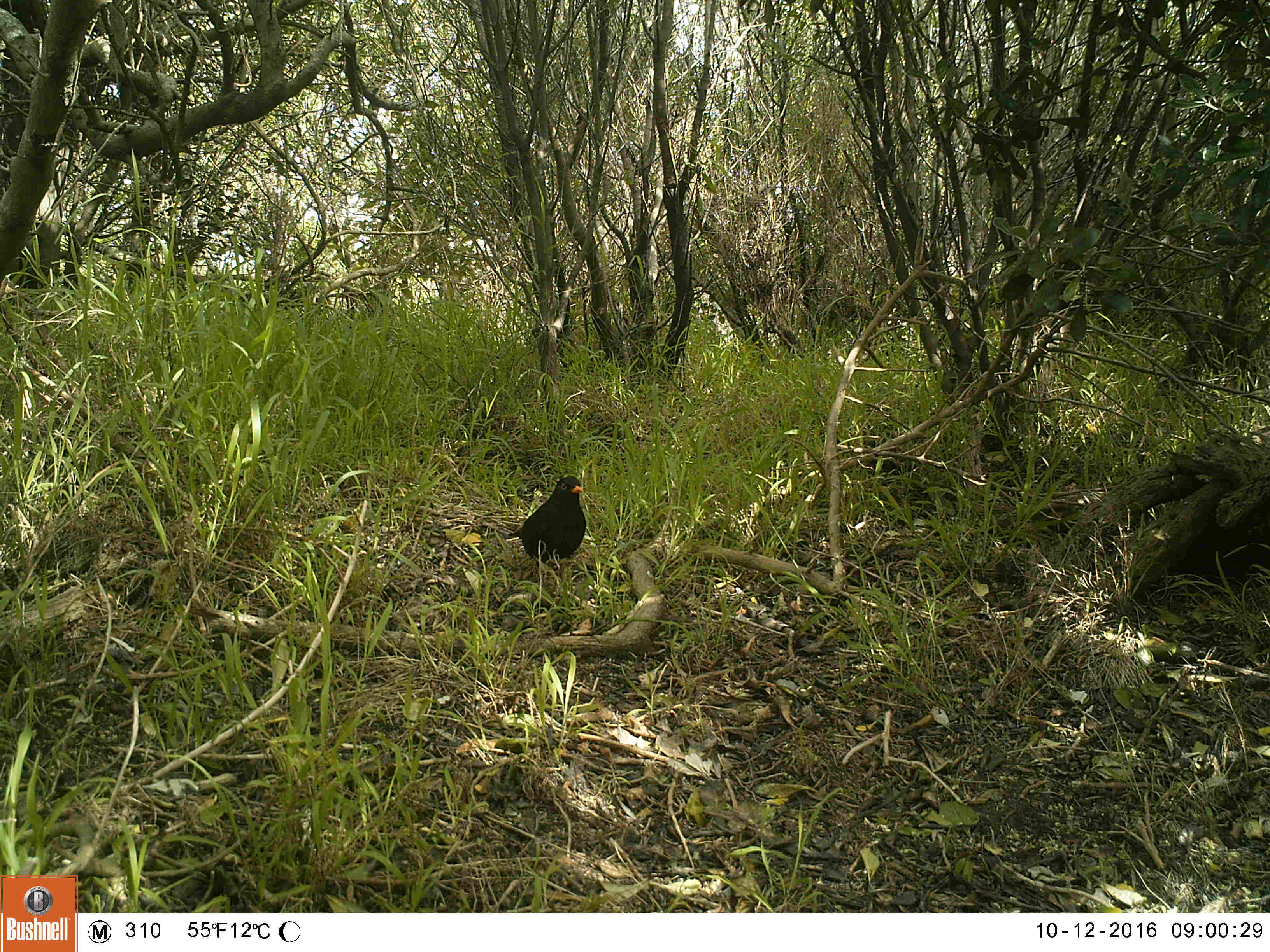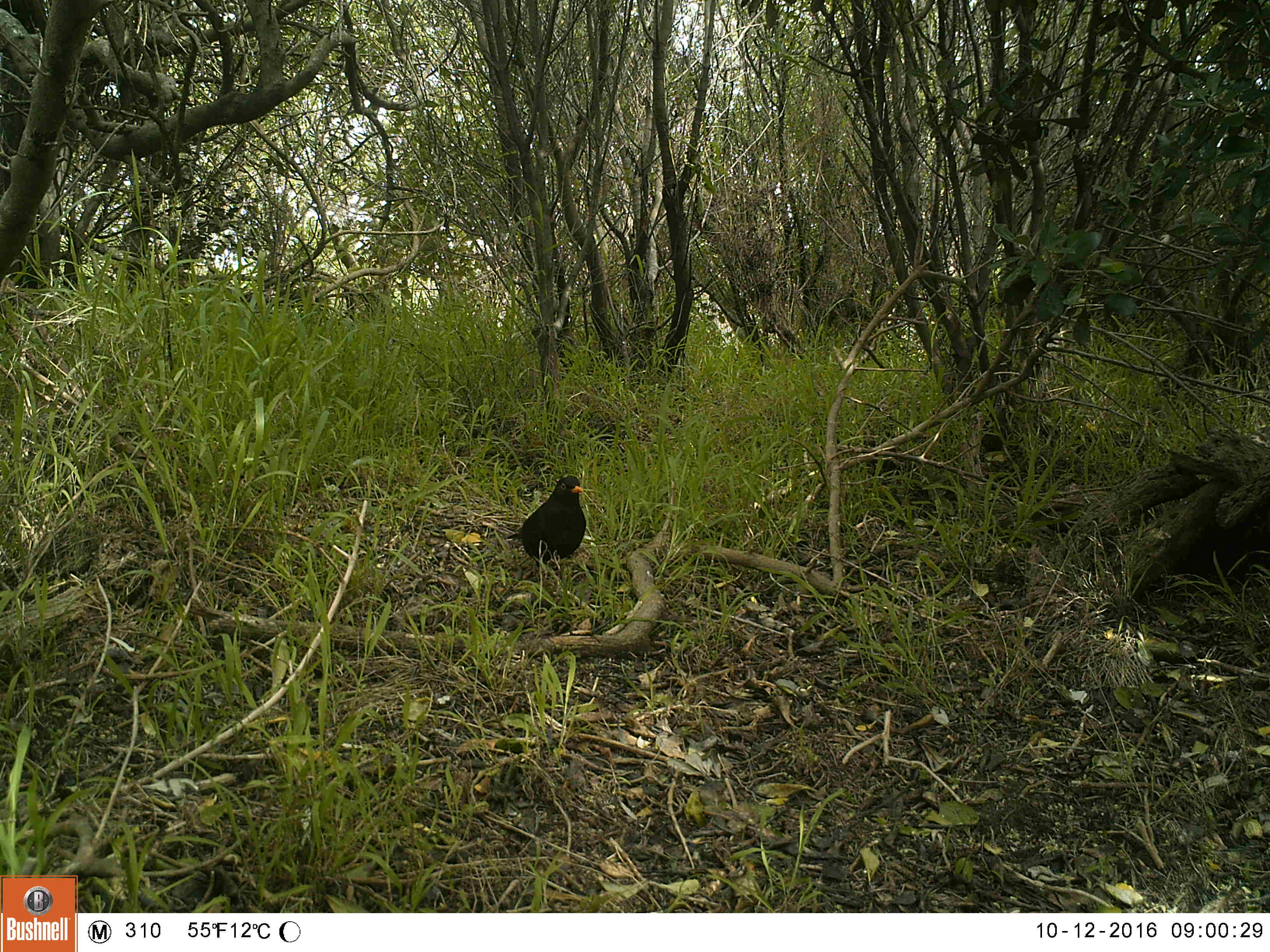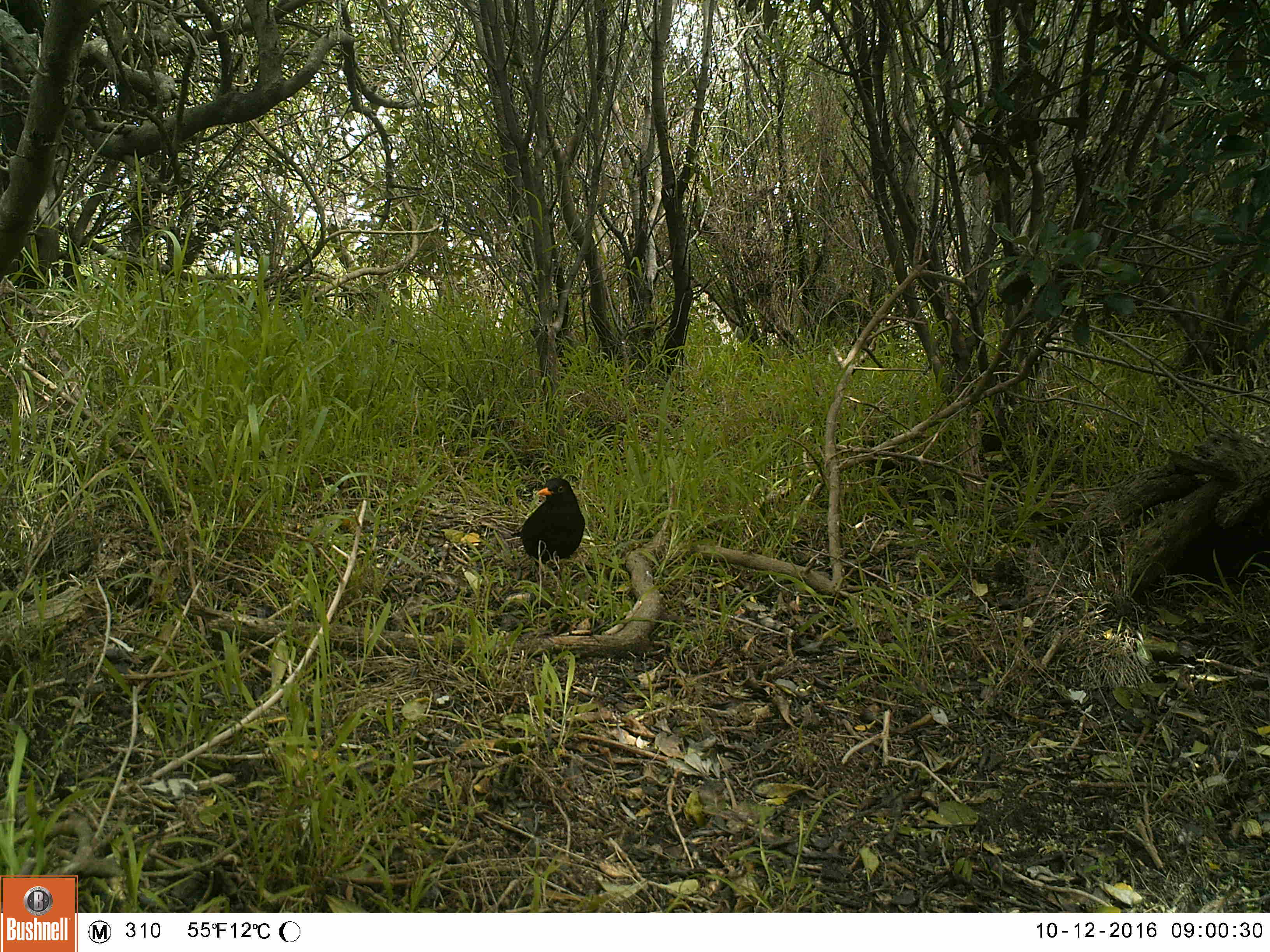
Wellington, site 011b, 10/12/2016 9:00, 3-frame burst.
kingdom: Animalia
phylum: Chordata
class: Aves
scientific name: Aves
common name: bird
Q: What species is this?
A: Bird (Aves).